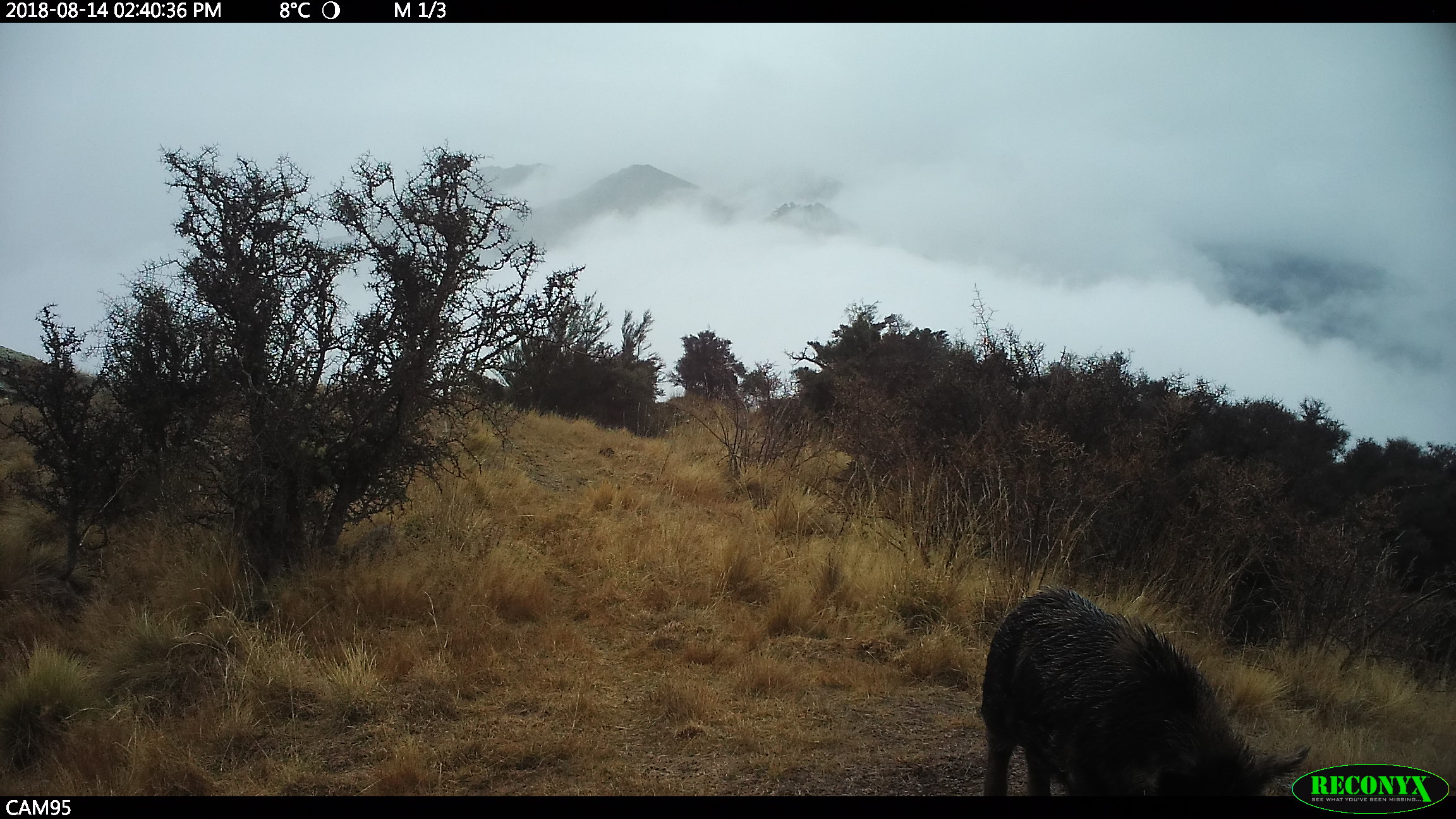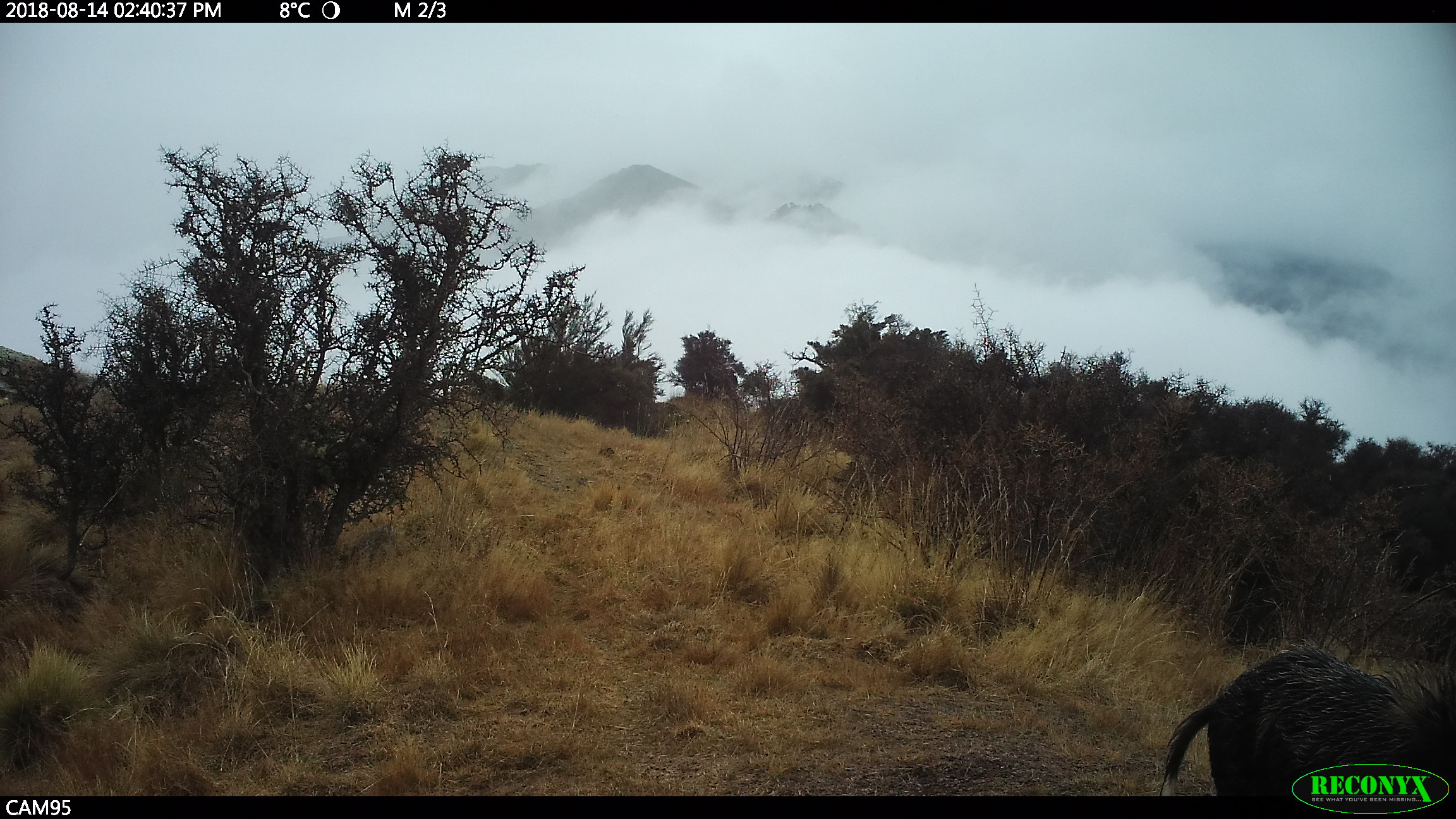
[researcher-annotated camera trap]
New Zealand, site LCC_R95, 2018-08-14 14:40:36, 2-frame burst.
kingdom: Animalia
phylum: Chordata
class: Mammalia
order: Artiodactyla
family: Suidae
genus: Sus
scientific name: Sus scrofa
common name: pig